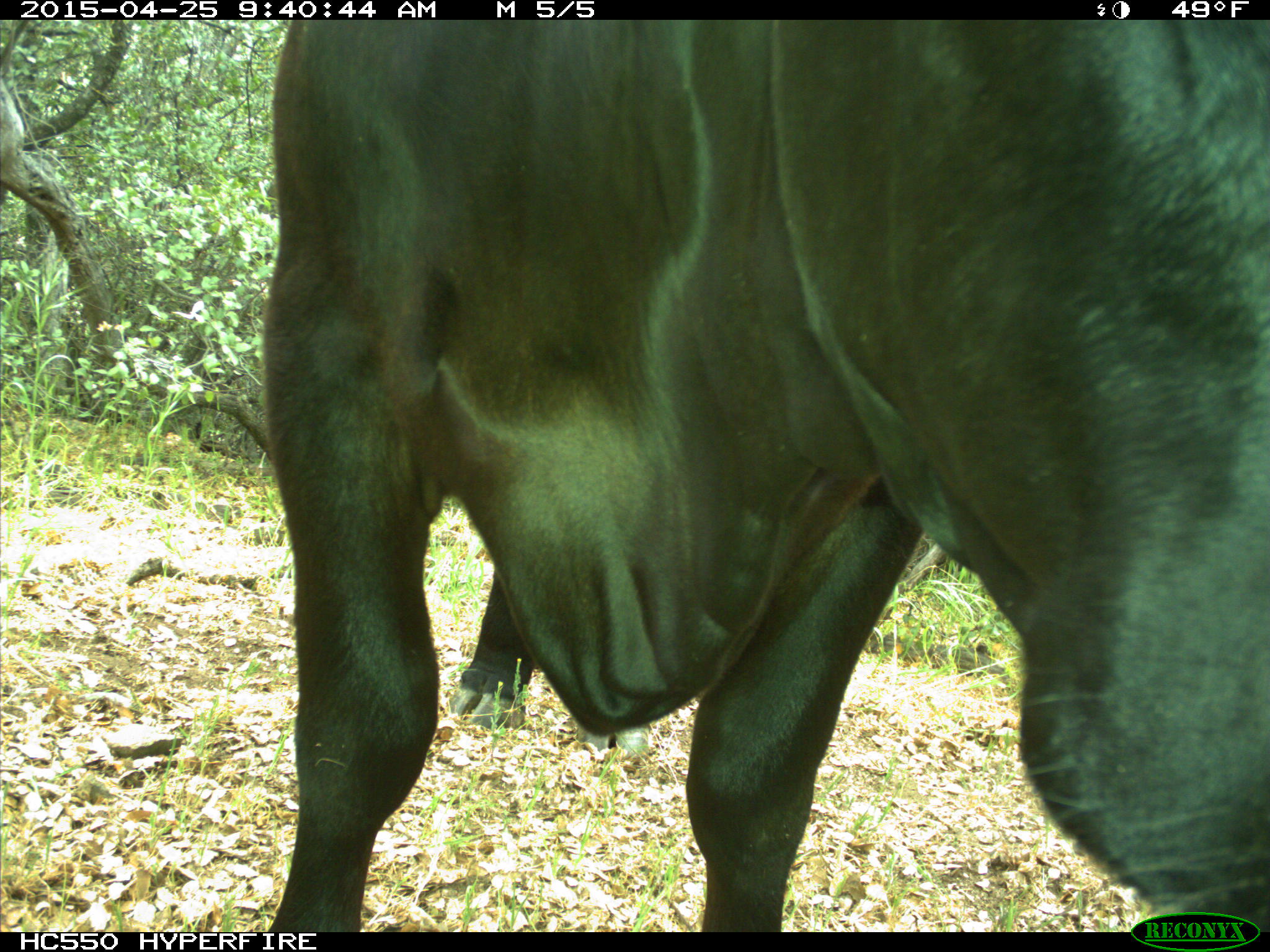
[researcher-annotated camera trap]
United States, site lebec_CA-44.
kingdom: Animalia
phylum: Chordata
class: Mammalia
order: Artiodactyla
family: Suidae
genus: Sus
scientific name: Sus scrofa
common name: wild boar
Sus scrofa (wild boar).